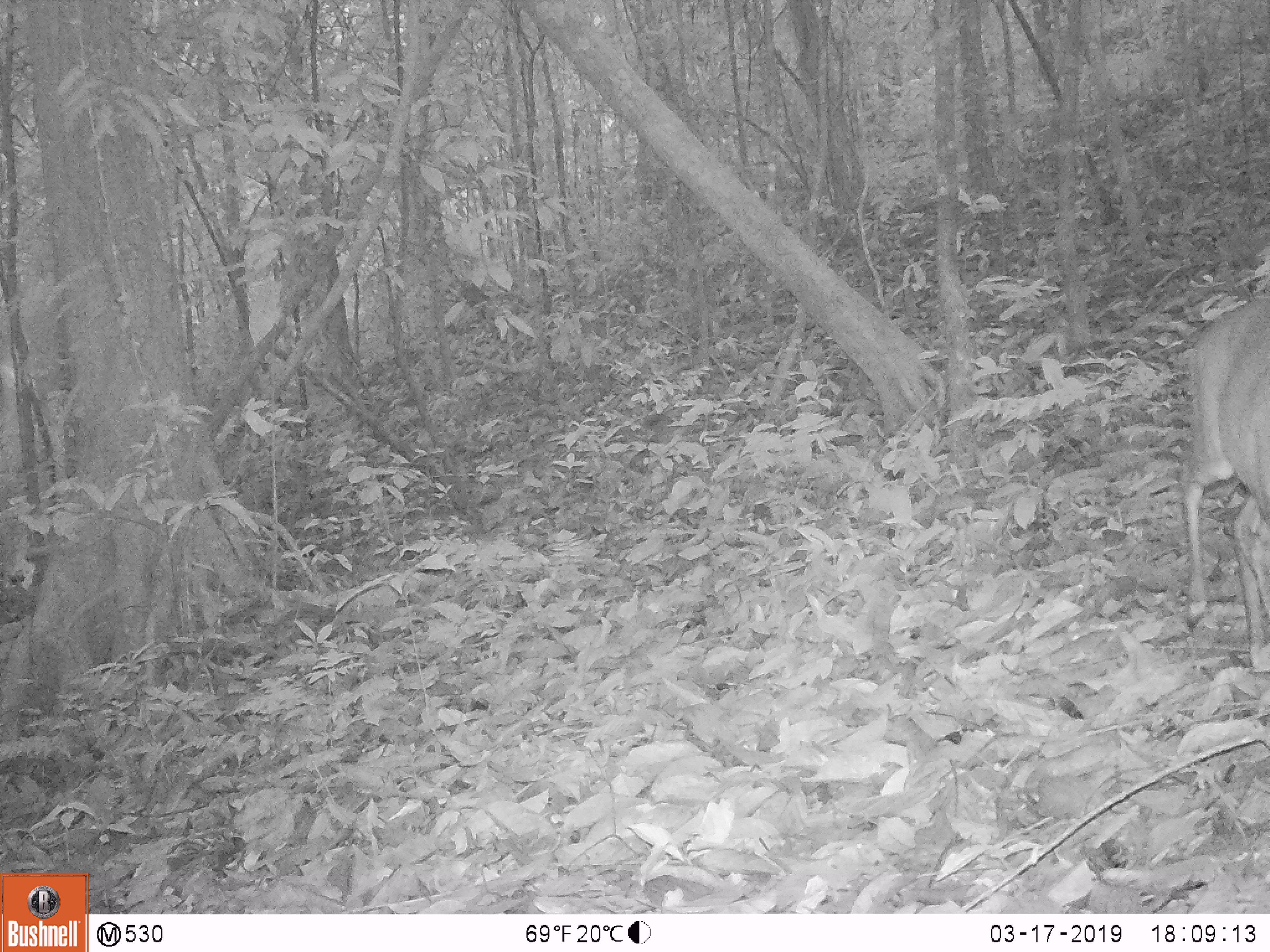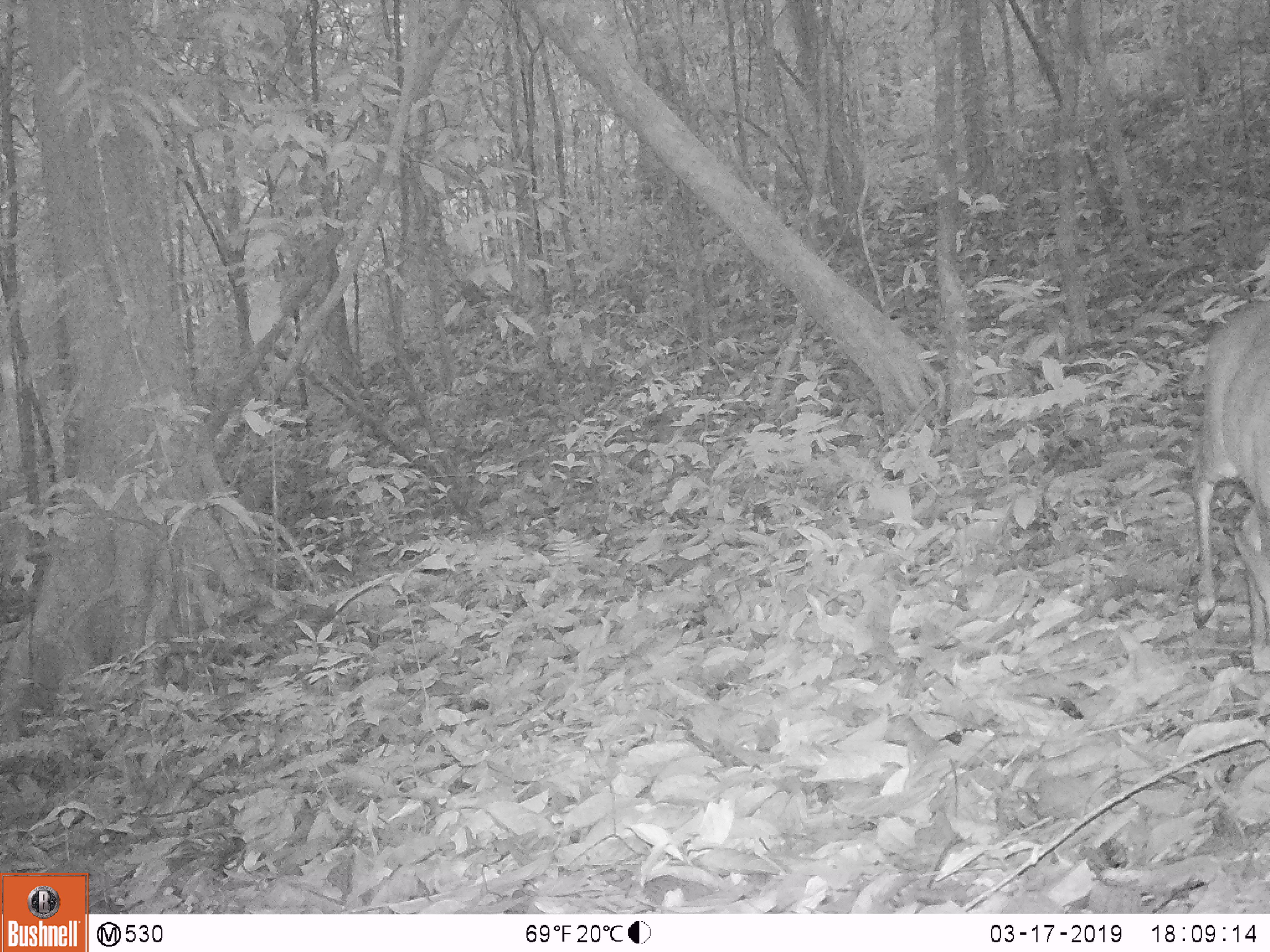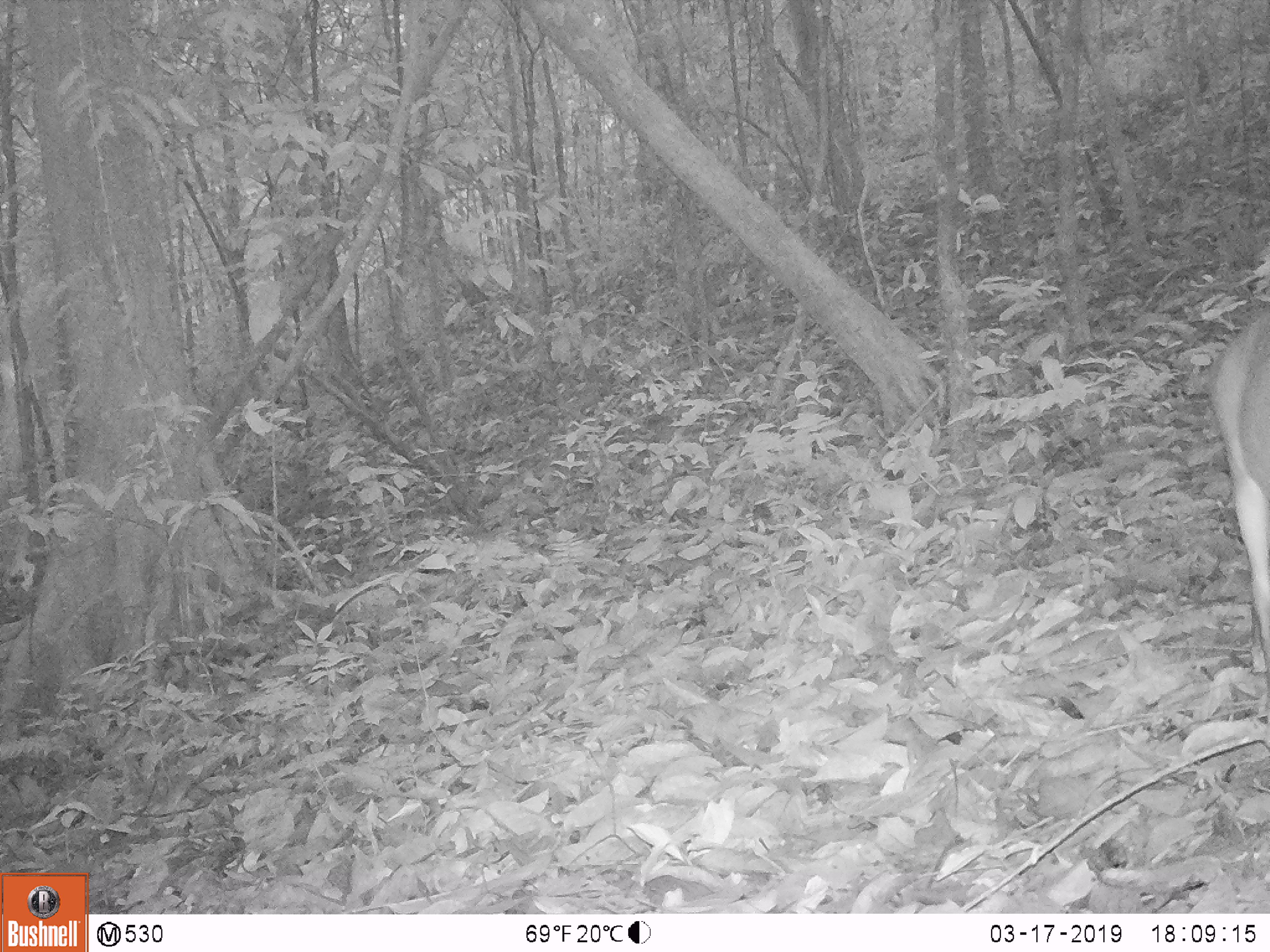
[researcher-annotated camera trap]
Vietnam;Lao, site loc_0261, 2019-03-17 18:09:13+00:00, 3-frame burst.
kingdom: Animalia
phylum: Chordata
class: Mammalia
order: Artiodactyla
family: Cervidae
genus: Muntiacus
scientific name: Muntiacus vuquangensis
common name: large-antlered muntjac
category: large antlered muntjac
Large antlered muntjac (large-antlered muntjac) (Muntiacus vuquangensis). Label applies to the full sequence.